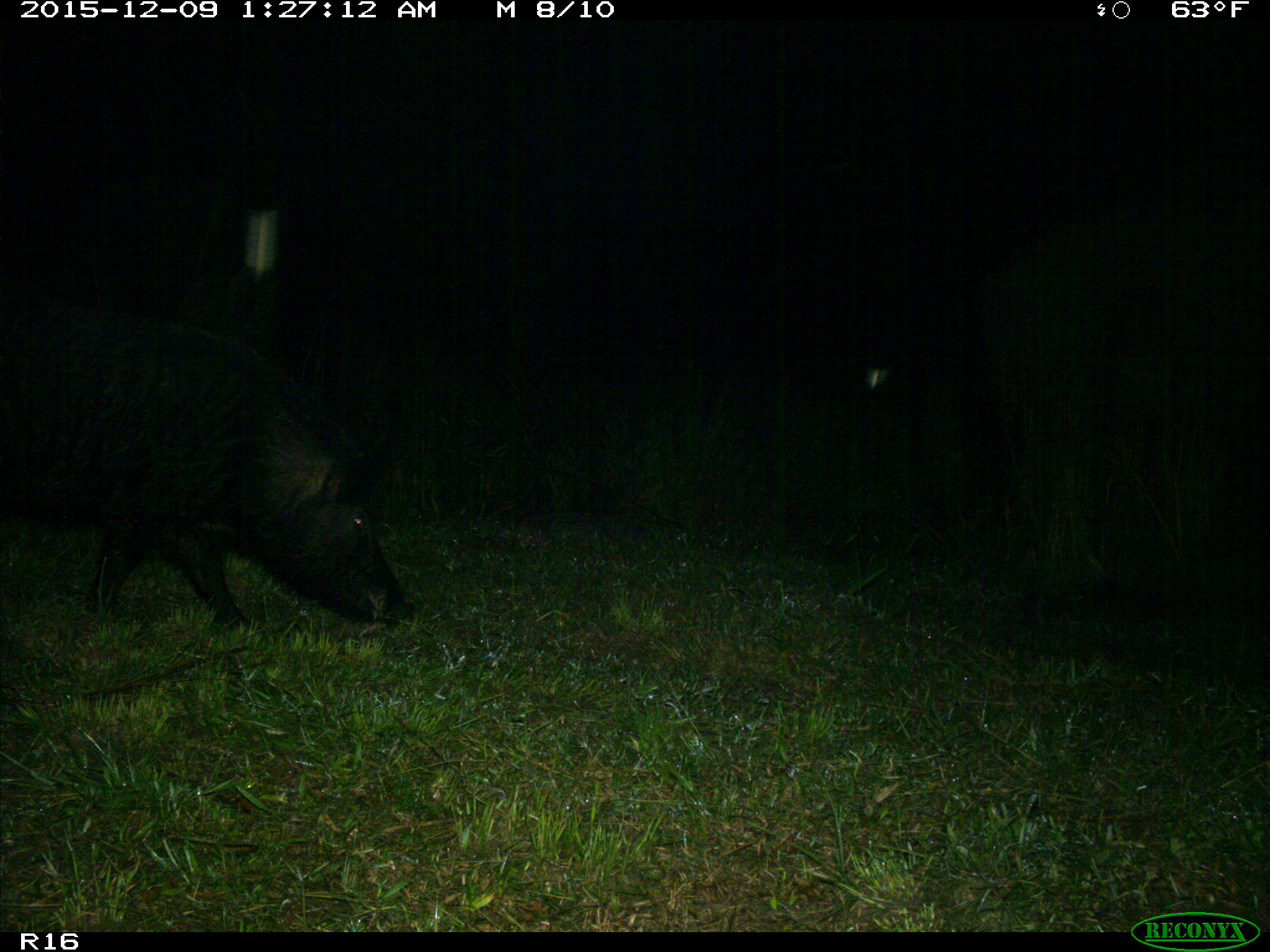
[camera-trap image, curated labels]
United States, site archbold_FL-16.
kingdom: Animalia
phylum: Chordata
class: Mammalia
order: Artiodactyla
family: Suidae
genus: Sus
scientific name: Sus scrofa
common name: wild boar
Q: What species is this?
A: Sus scrofa (wild boar).